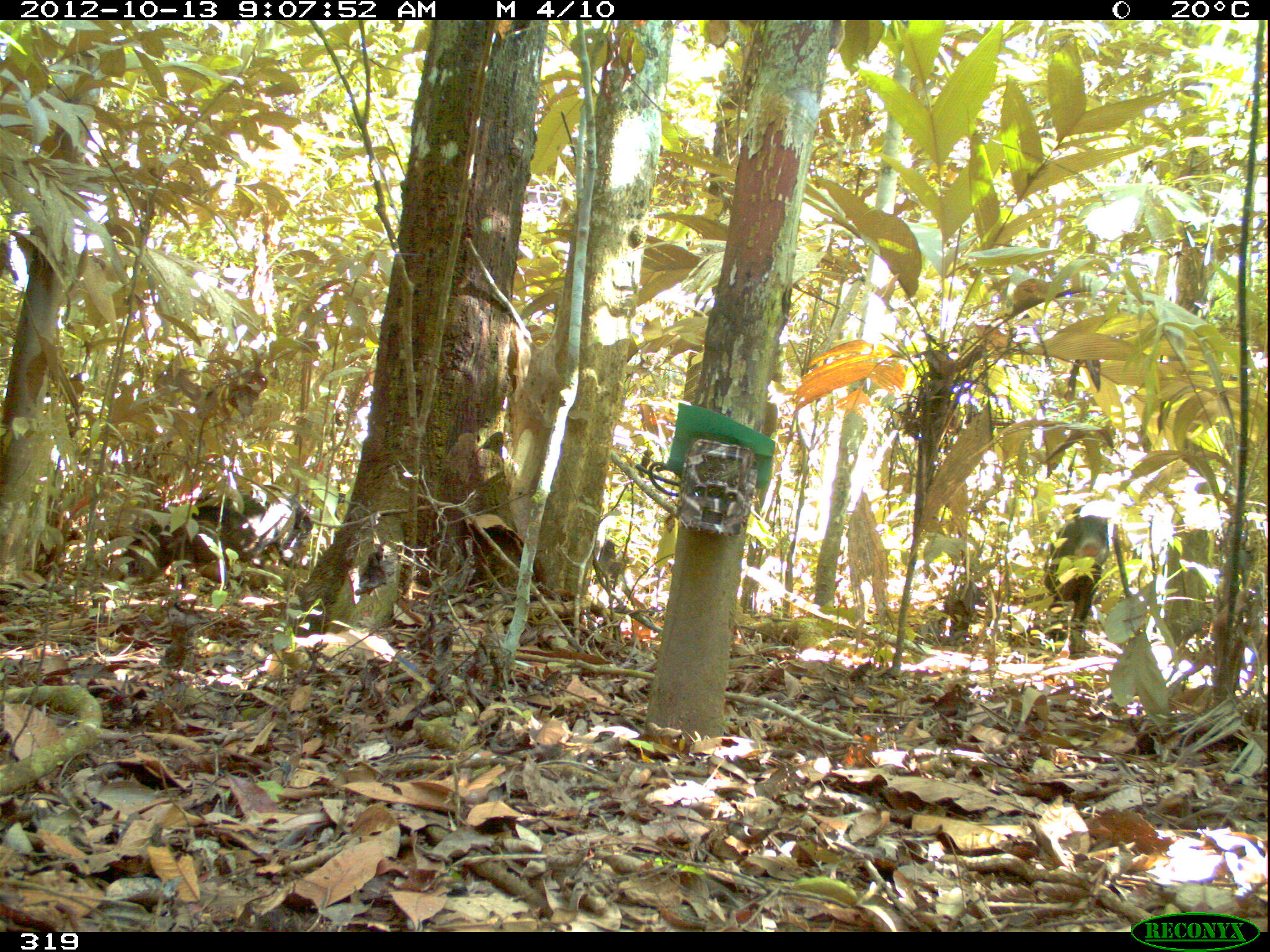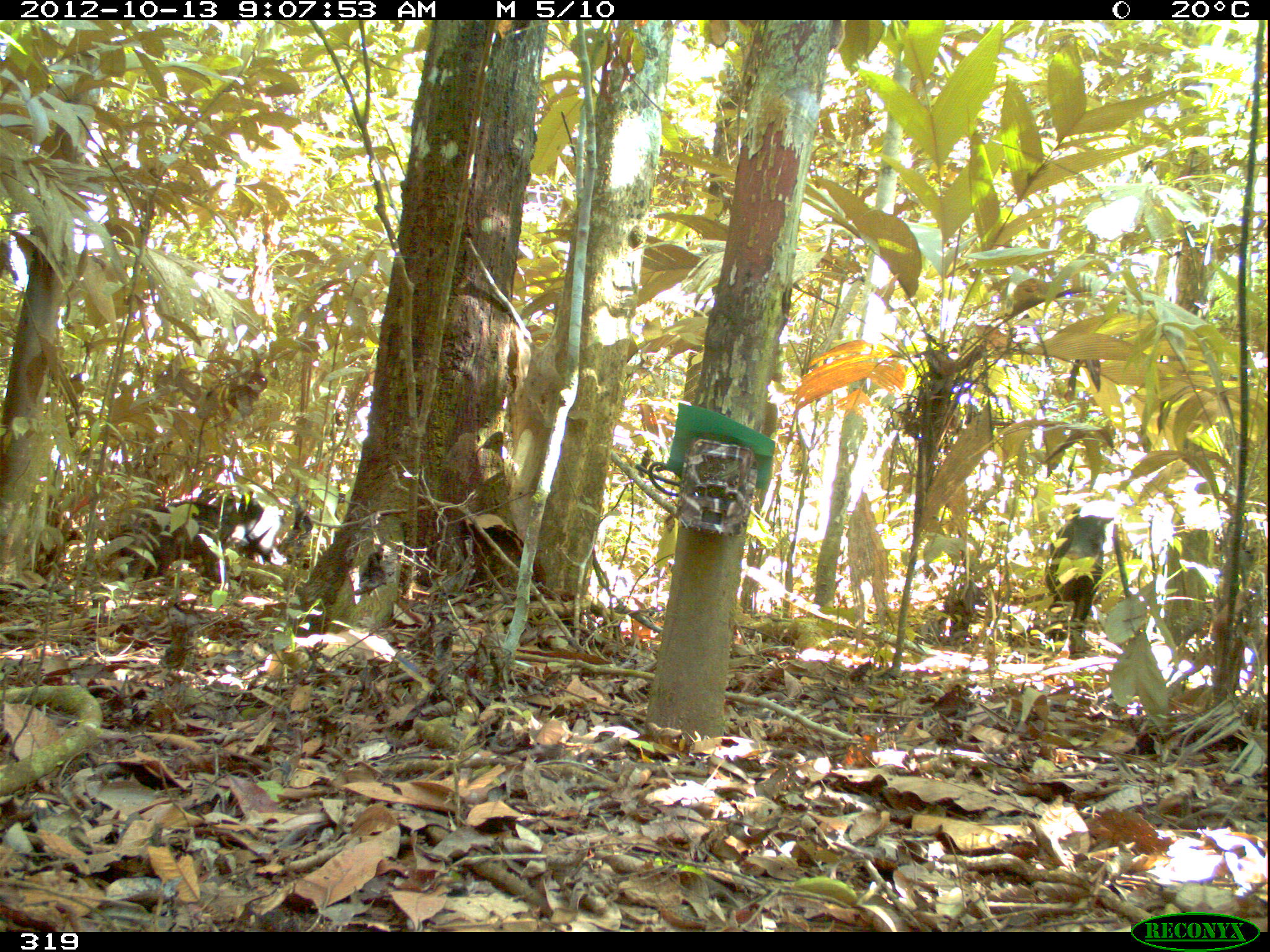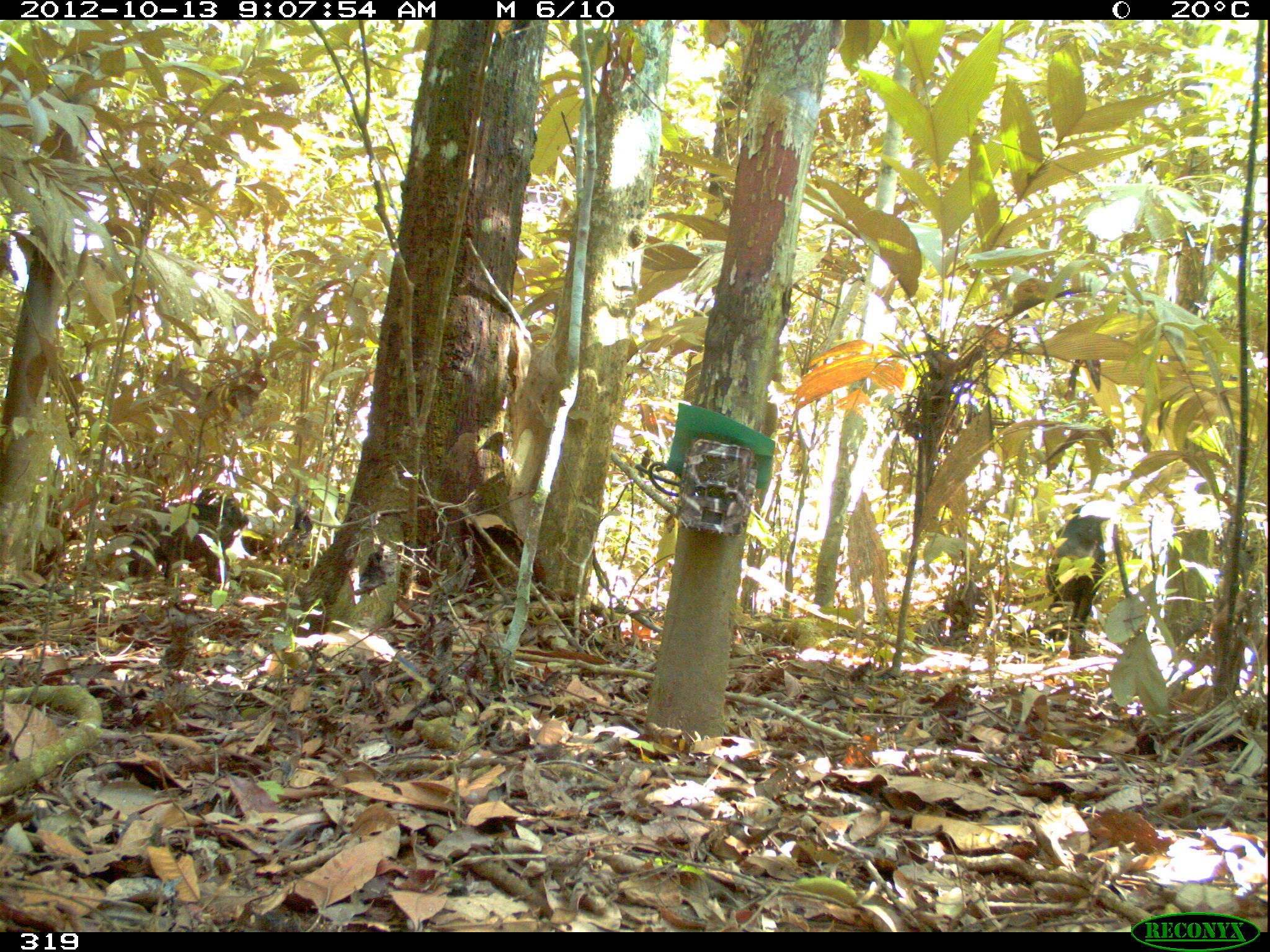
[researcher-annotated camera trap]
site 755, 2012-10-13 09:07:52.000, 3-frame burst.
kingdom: Animalia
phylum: Chordata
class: Mammalia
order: Artiodactyla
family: Tayassuidae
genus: Tayassu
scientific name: Tayassu pecari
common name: white-lipped peccary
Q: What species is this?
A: Tayassu pecari (white-lipped peccary).